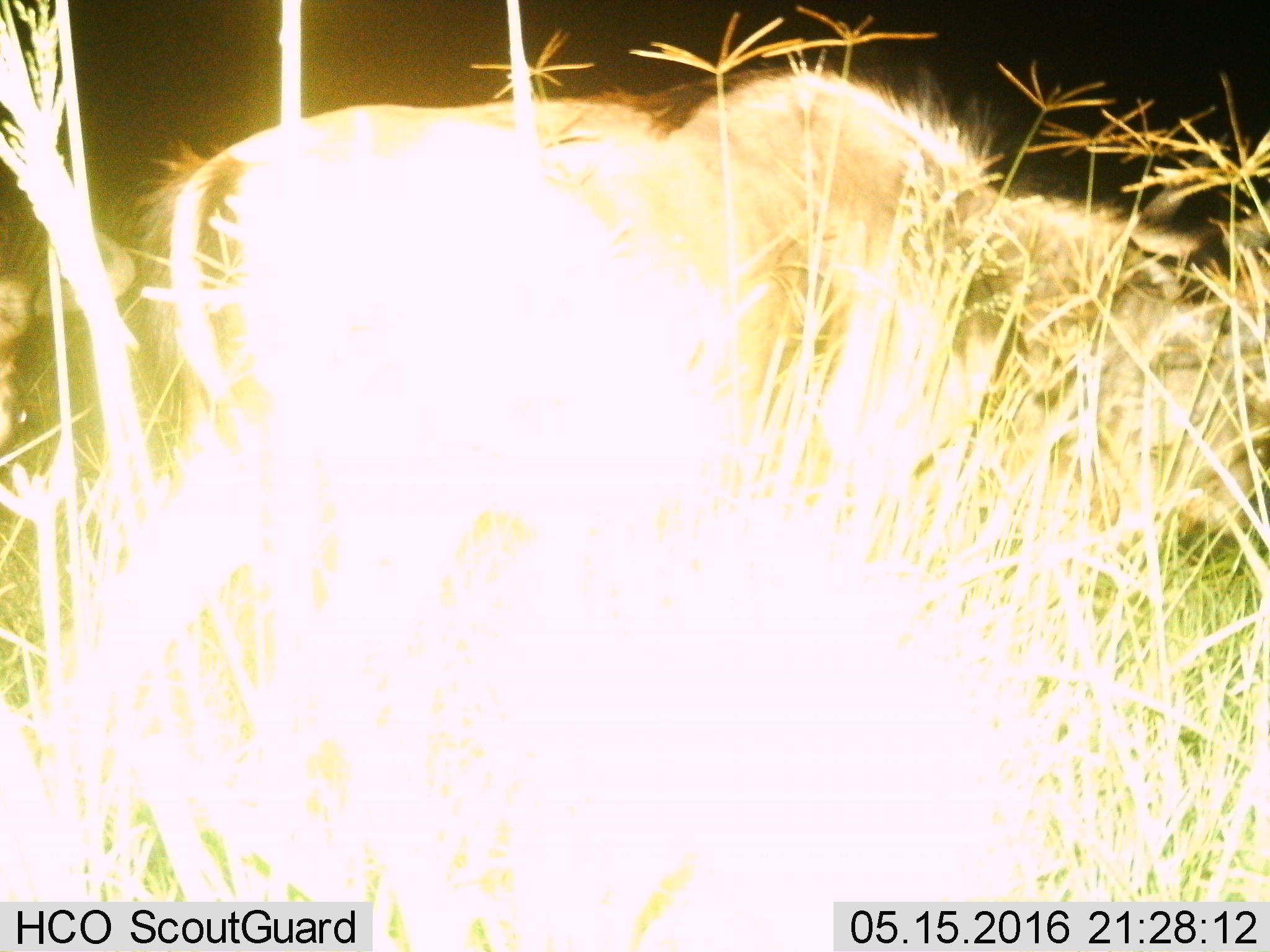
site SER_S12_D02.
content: unidentified animal